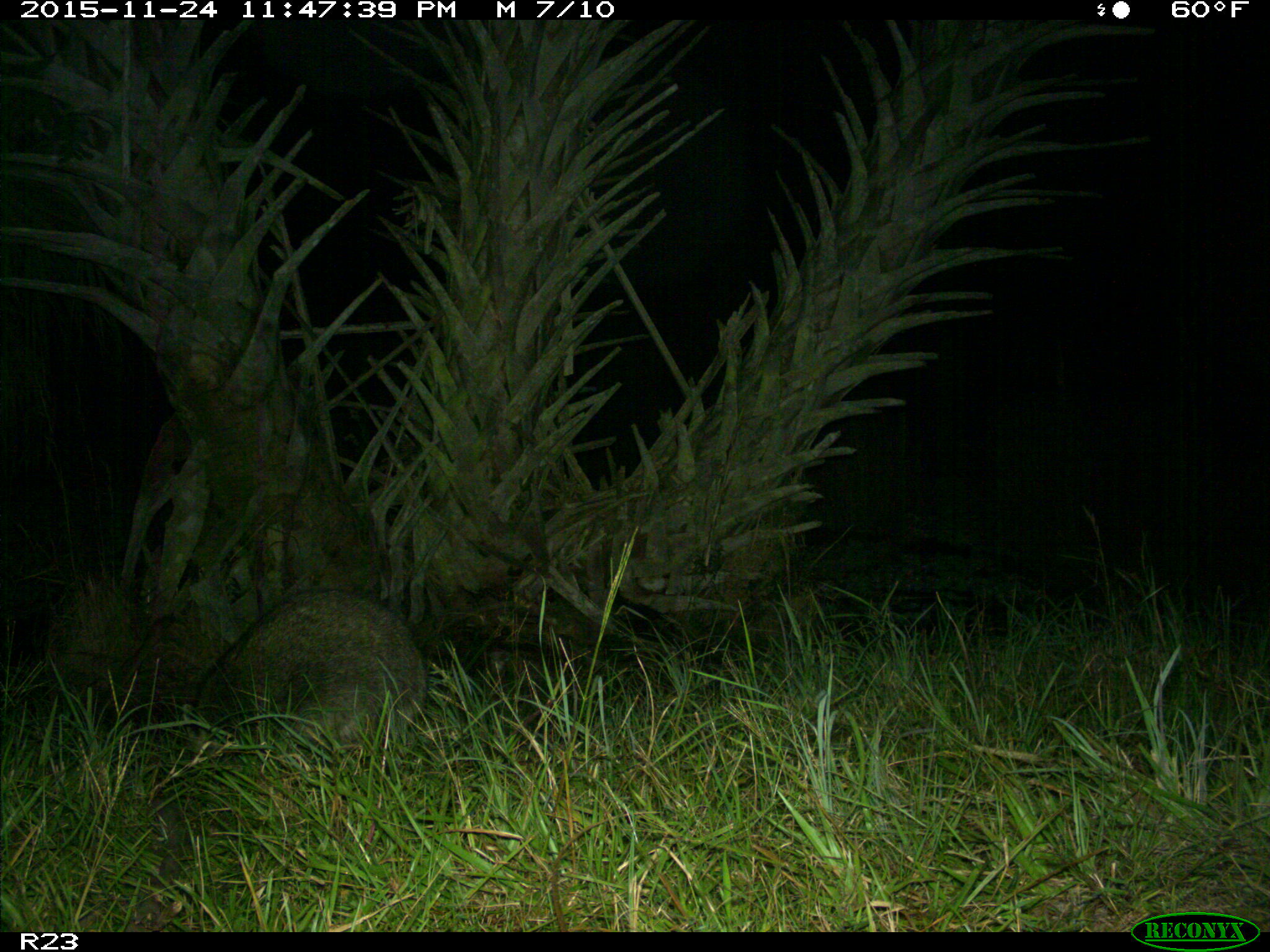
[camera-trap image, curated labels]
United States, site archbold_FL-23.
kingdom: Animalia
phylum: Chordata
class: Mammalia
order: Carnivora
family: Procyonidae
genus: Procyon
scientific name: Procyon lotor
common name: common raccoon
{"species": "Procyon lotor (common raccoon)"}